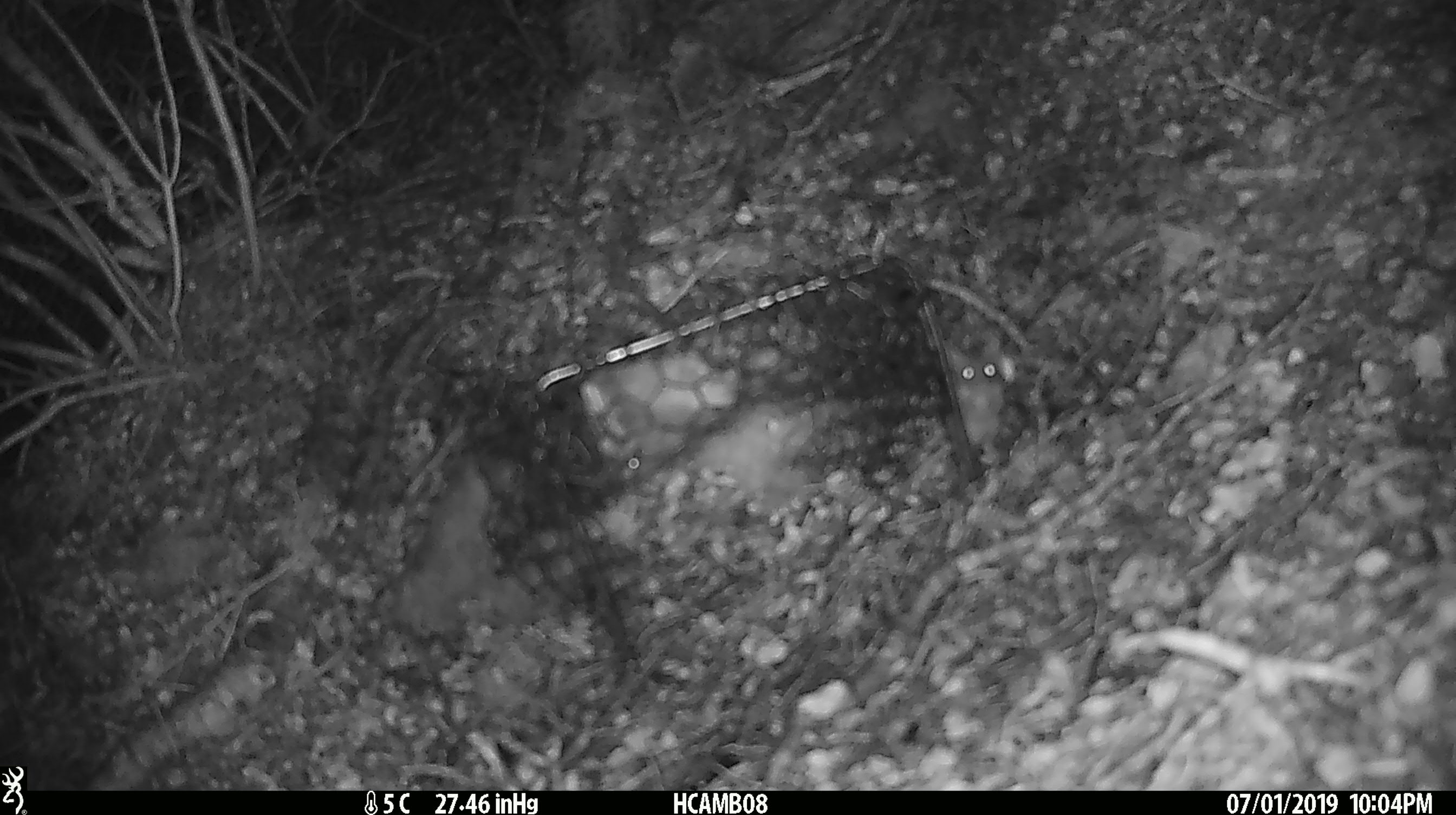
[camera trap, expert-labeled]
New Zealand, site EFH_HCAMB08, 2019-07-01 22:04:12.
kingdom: Animalia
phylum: Chordata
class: Mammalia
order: Rodentia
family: Muridae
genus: Mus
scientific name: Mus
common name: mouse